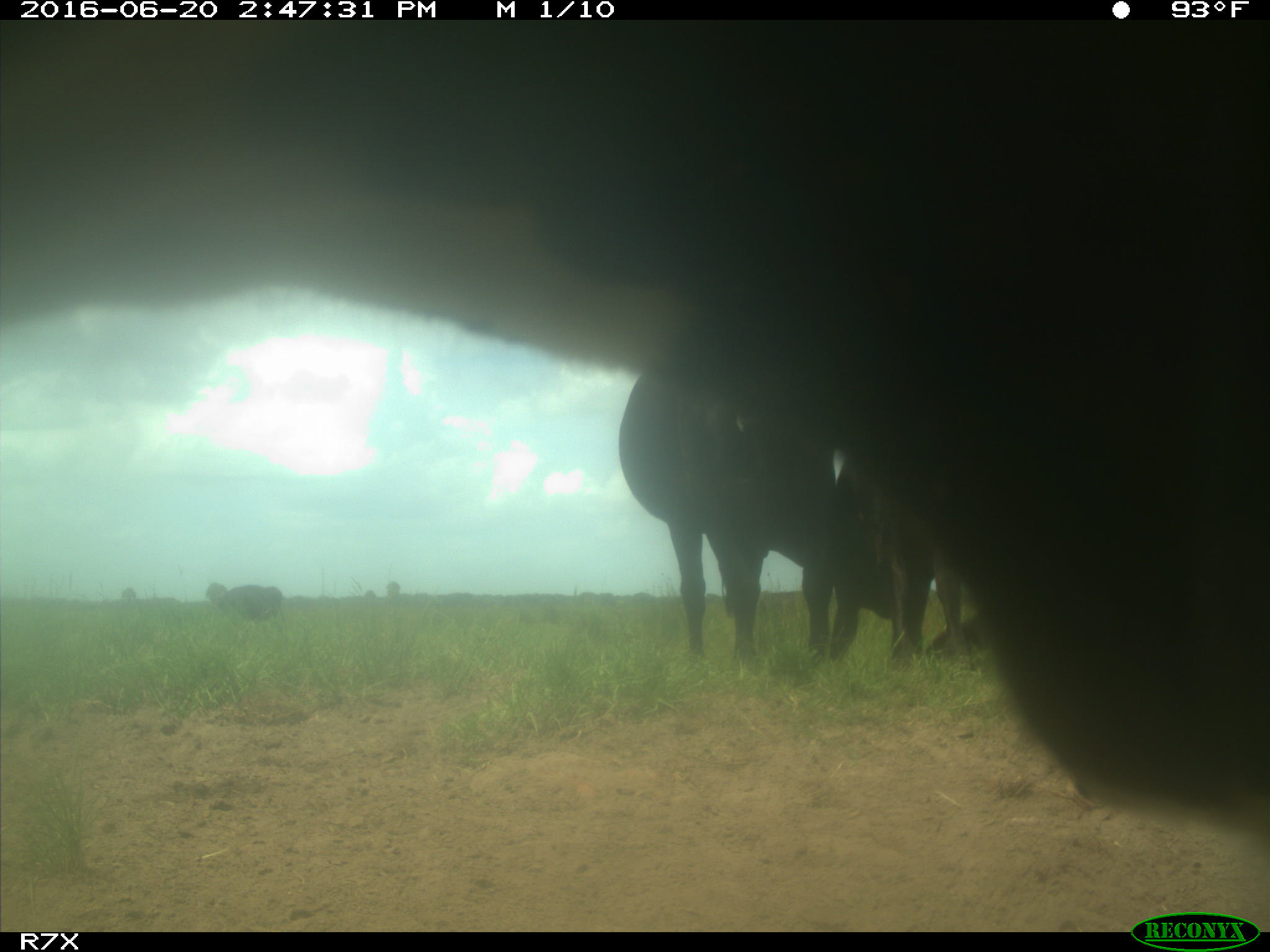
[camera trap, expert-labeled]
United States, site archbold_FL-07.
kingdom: Animalia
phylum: Chordata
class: Mammalia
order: Artiodactyla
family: Bovidae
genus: Bos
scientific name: Bos taurus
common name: domestic cow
Bos taurus (domestic cow).